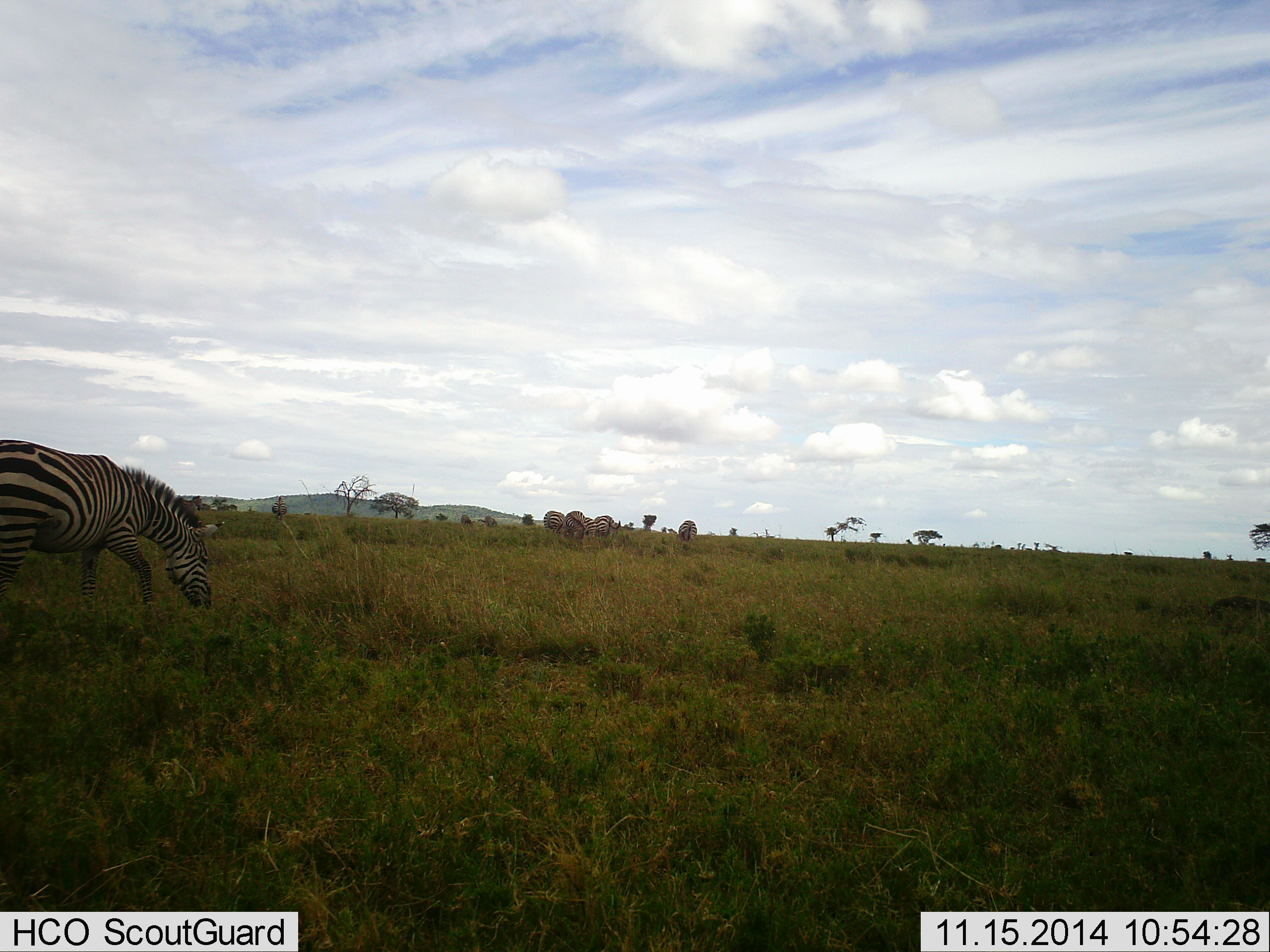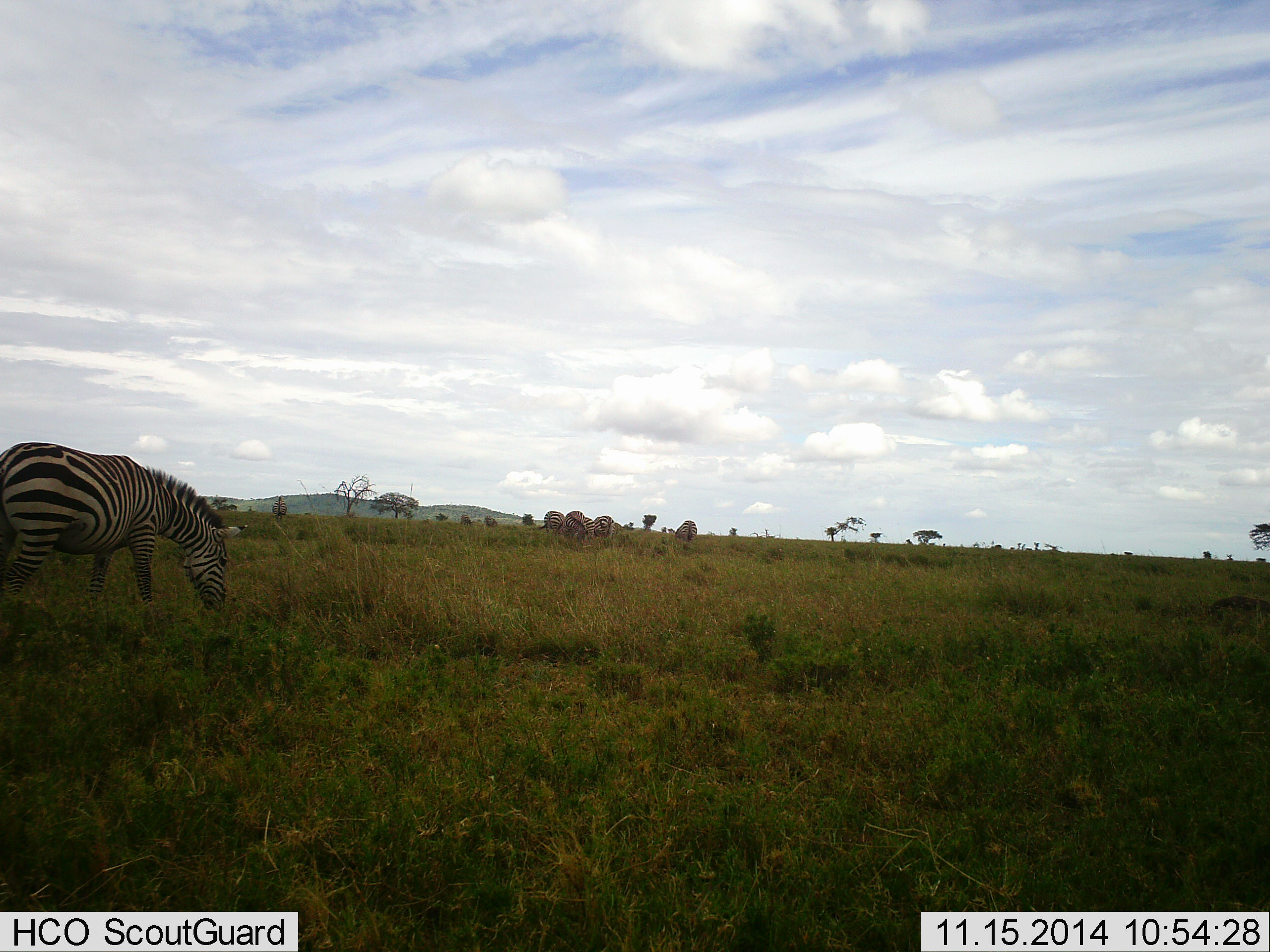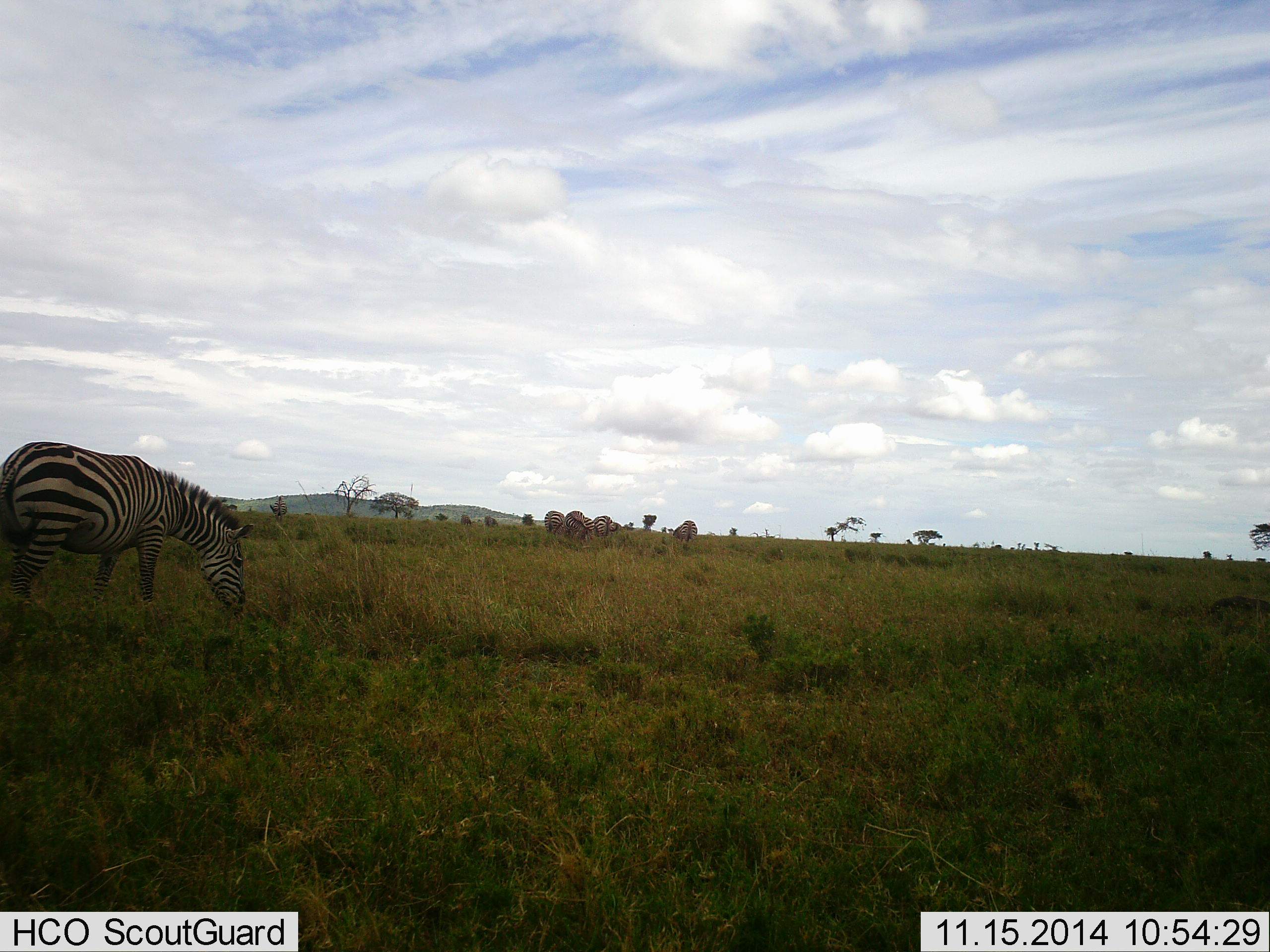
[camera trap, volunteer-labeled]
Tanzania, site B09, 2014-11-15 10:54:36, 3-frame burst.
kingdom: Animalia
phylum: Chordata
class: Mammalia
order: Perissodactyla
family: Equidae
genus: Equus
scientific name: Equus quagga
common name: plains zebra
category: zebra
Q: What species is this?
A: Zebra (plains zebra) (Equus quagga).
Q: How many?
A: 5.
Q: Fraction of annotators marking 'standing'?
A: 10%.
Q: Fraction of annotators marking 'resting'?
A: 0%.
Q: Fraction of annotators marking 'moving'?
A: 10%.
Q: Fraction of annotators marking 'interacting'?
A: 0%.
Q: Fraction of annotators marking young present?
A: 0%.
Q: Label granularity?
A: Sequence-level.